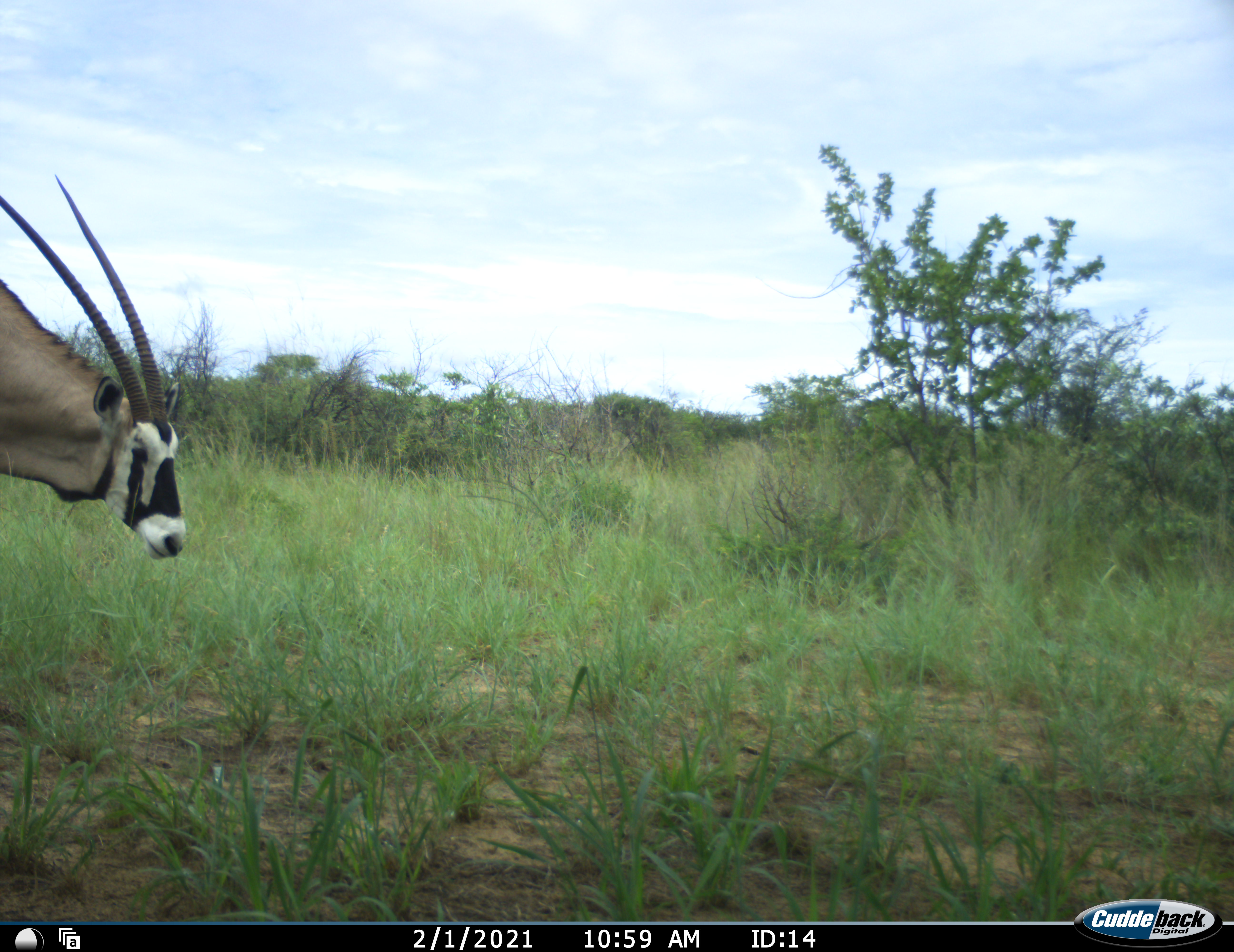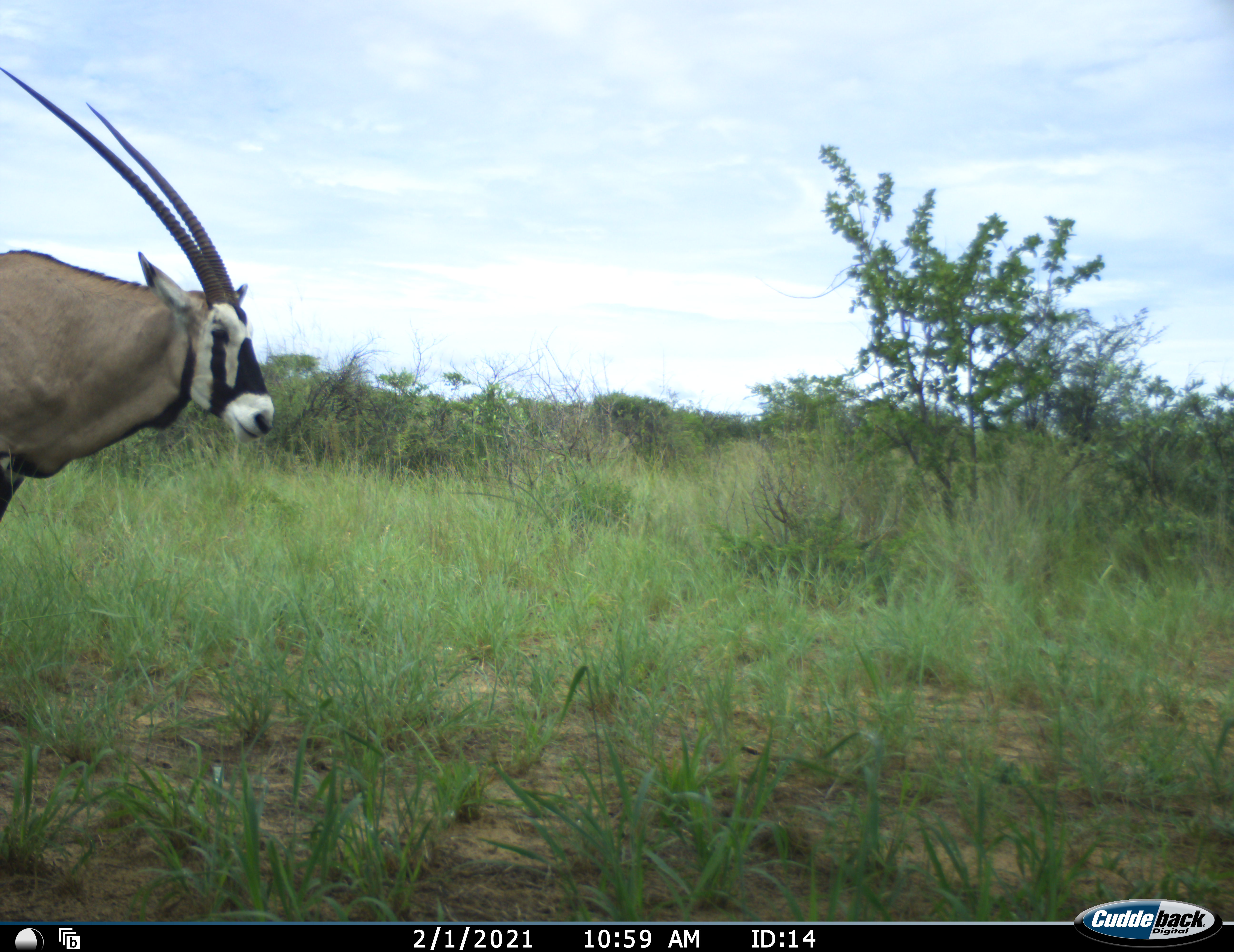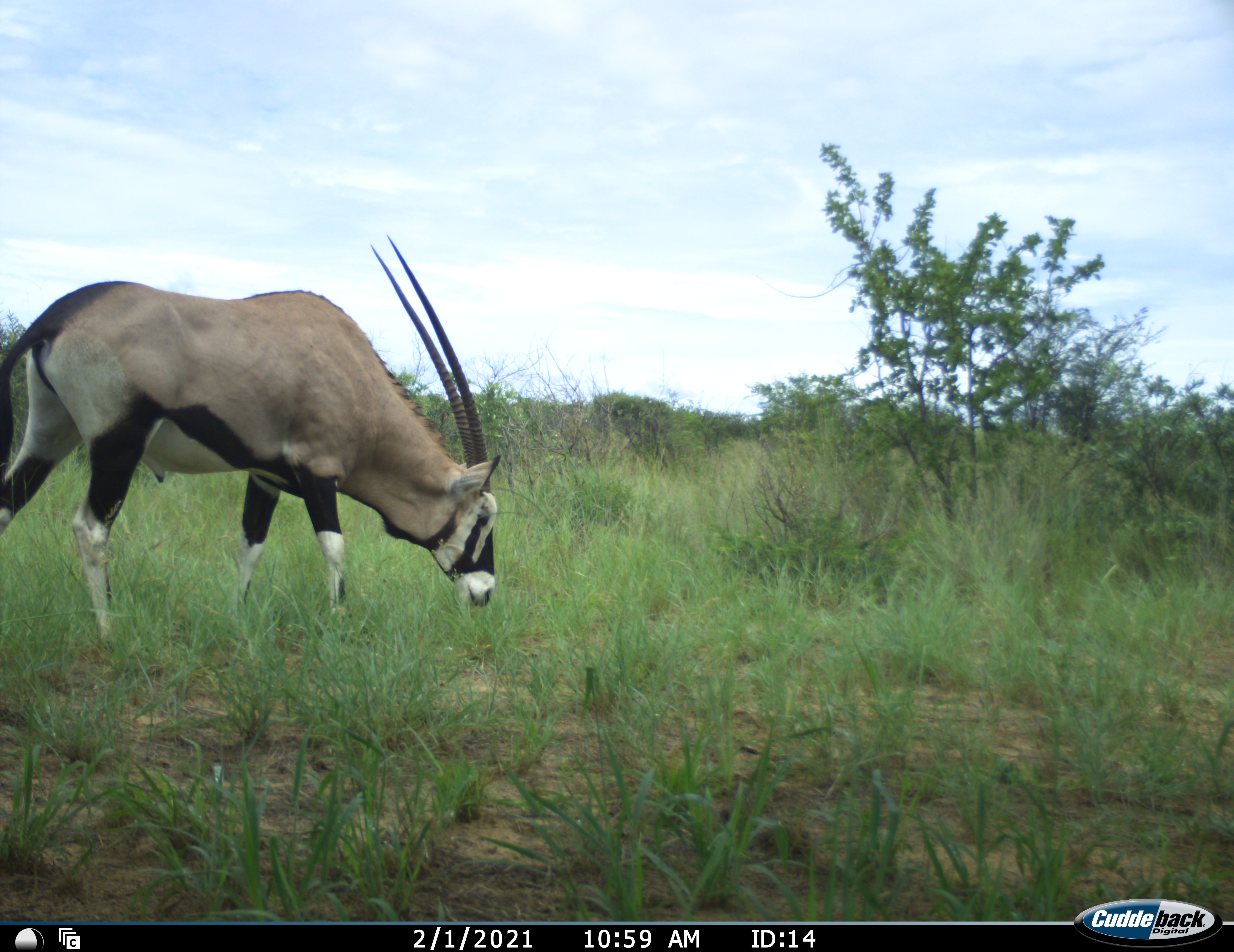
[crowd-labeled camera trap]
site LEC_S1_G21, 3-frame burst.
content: unidentified animal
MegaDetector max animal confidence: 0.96